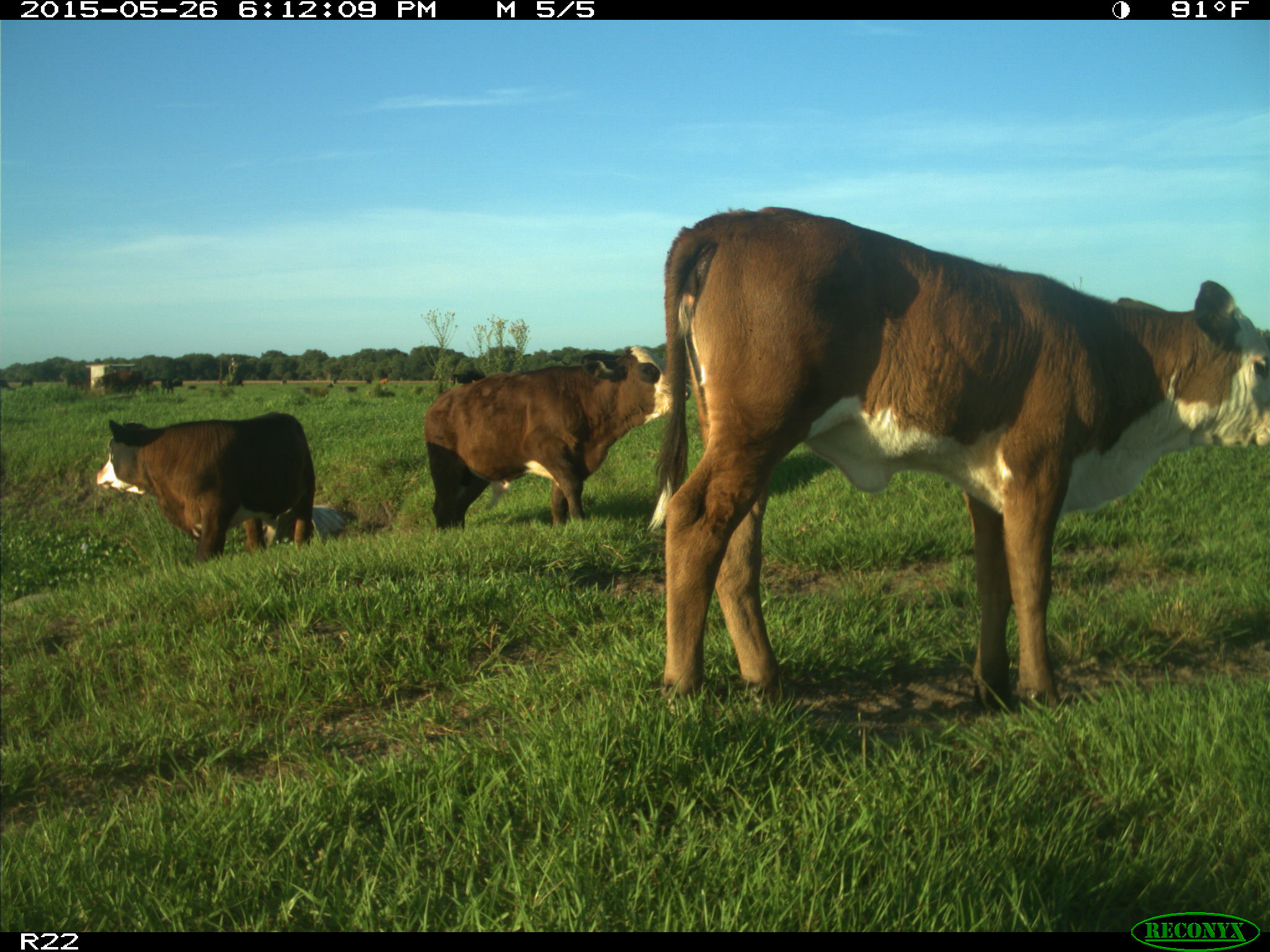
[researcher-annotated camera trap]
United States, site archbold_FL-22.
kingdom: Animalia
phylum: Chordata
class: Mammalia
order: Artiodactyla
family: Bovidae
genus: Bos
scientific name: Bos taurus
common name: domestic cow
Bos taurus (domestic cow).